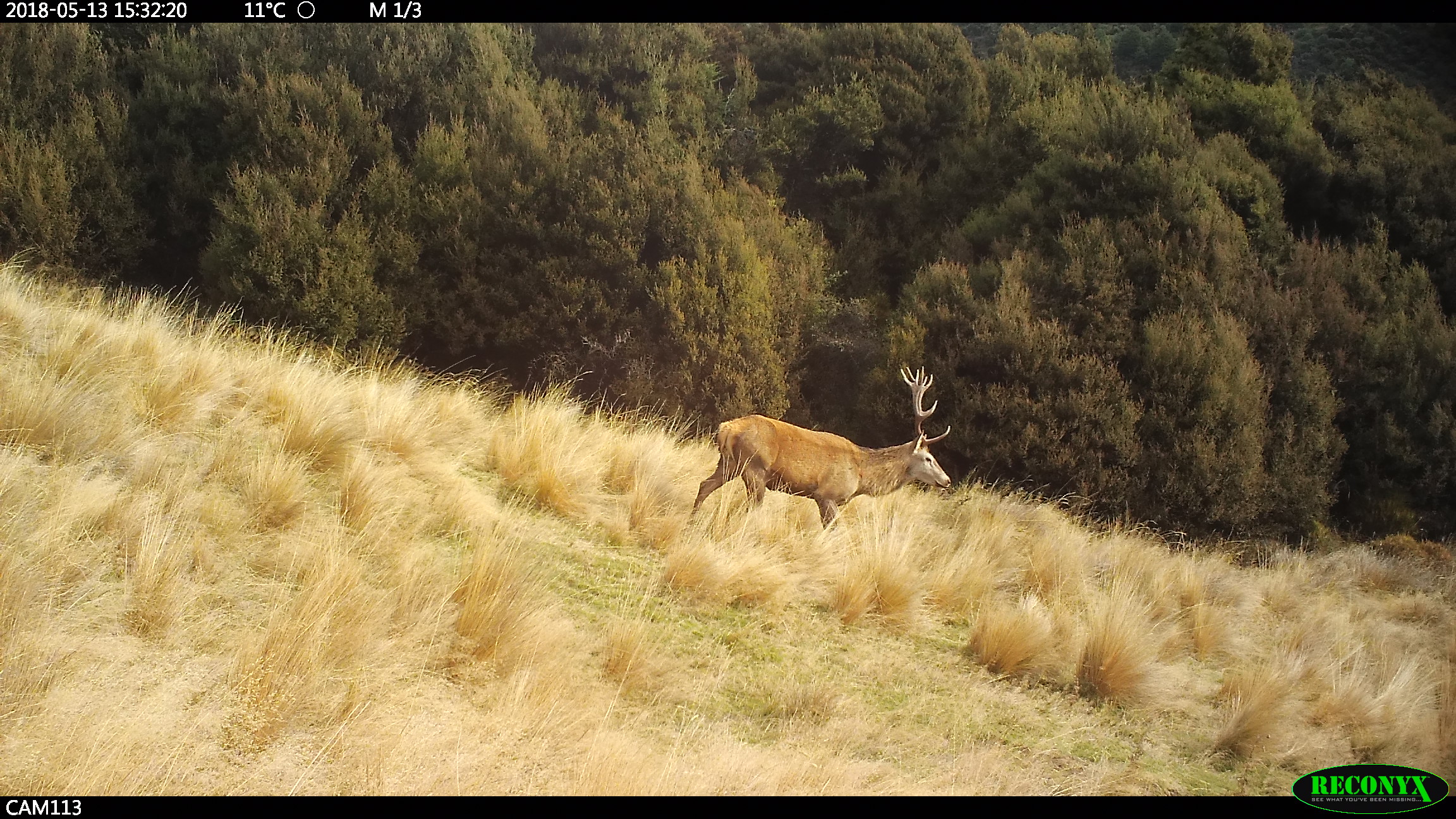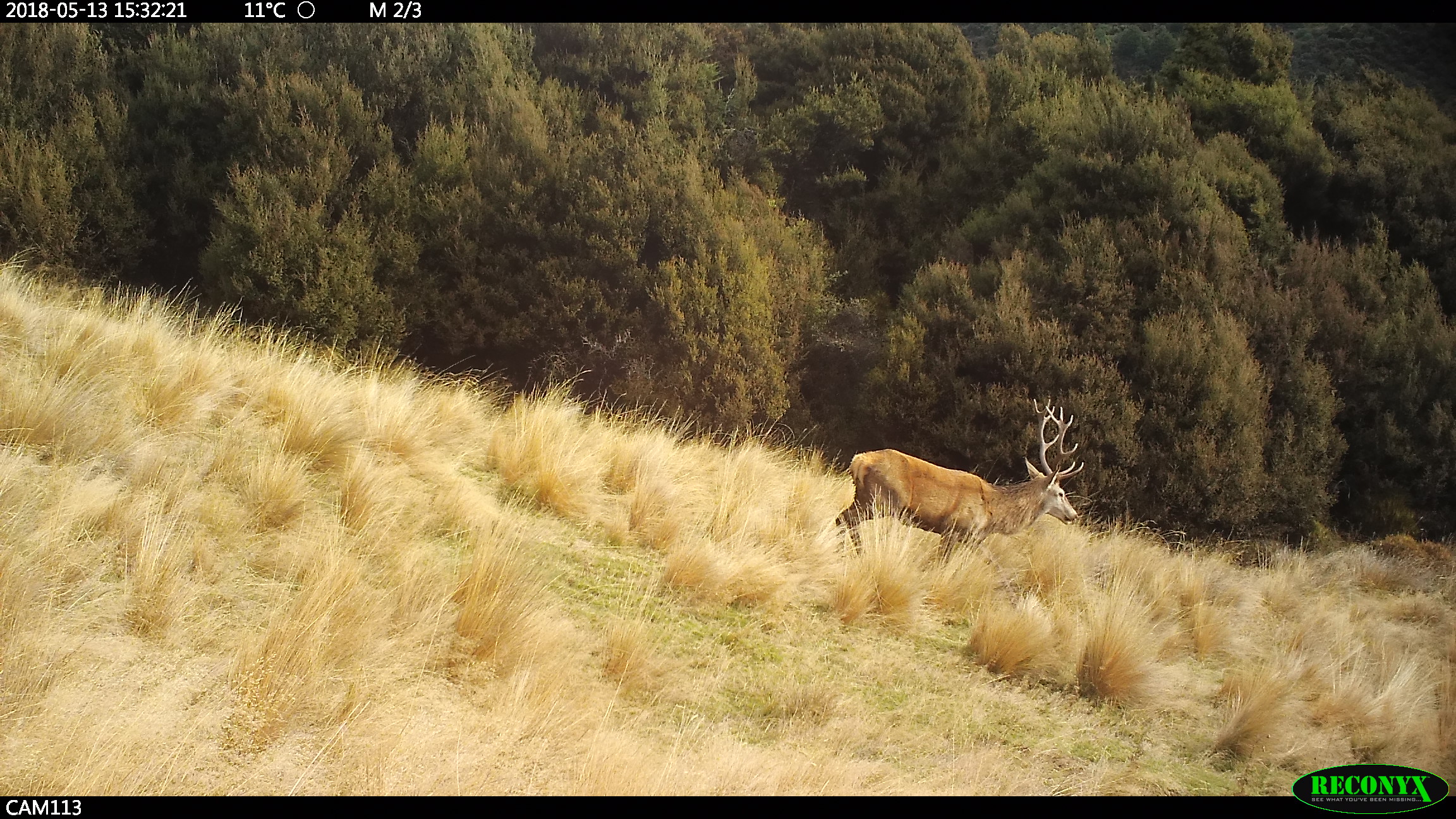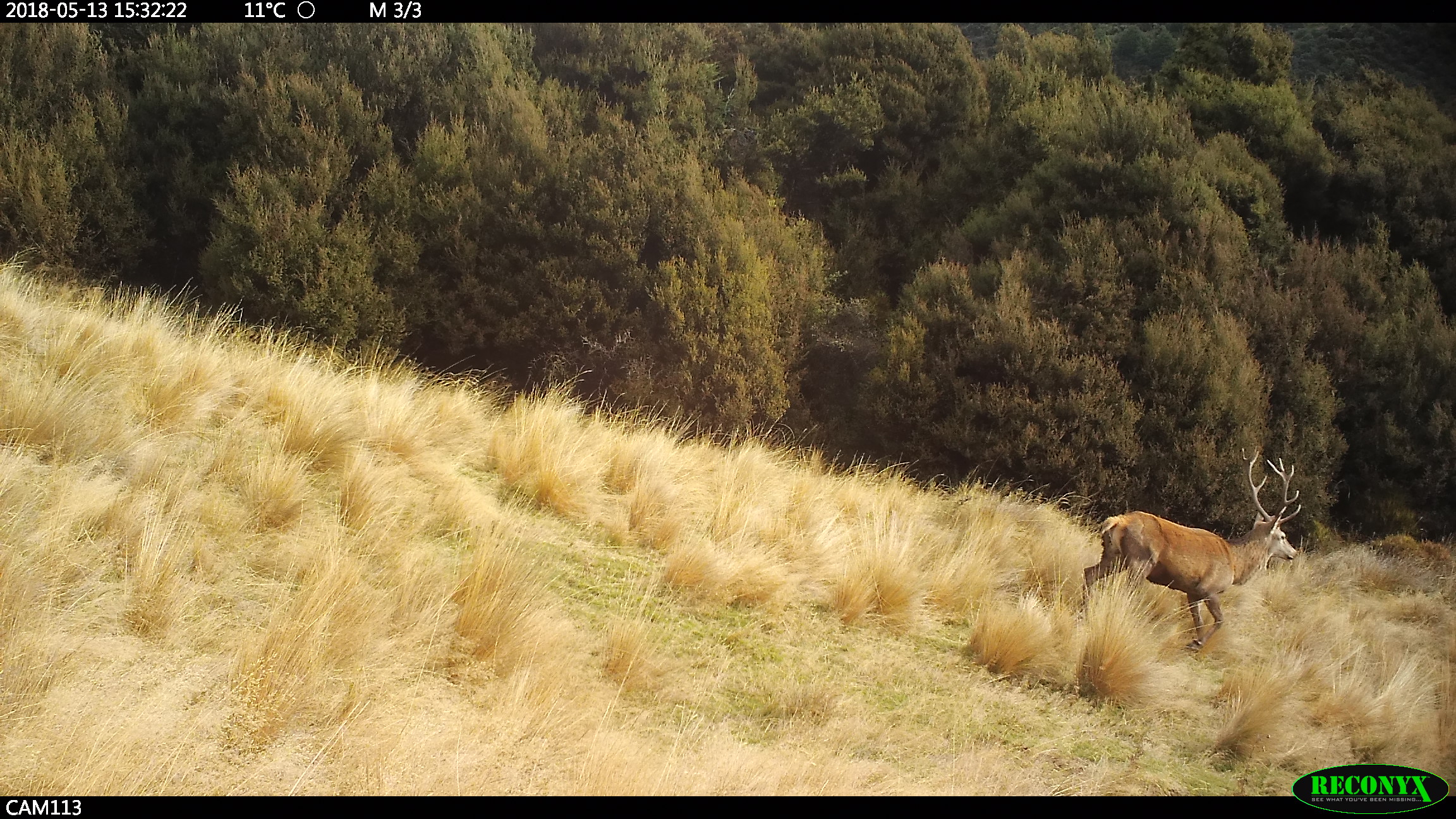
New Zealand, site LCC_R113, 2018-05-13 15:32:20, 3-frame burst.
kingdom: Animalia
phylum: Chordata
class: Mammalia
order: Artiodactyla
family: Cervidae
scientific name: Cervidae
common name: deer